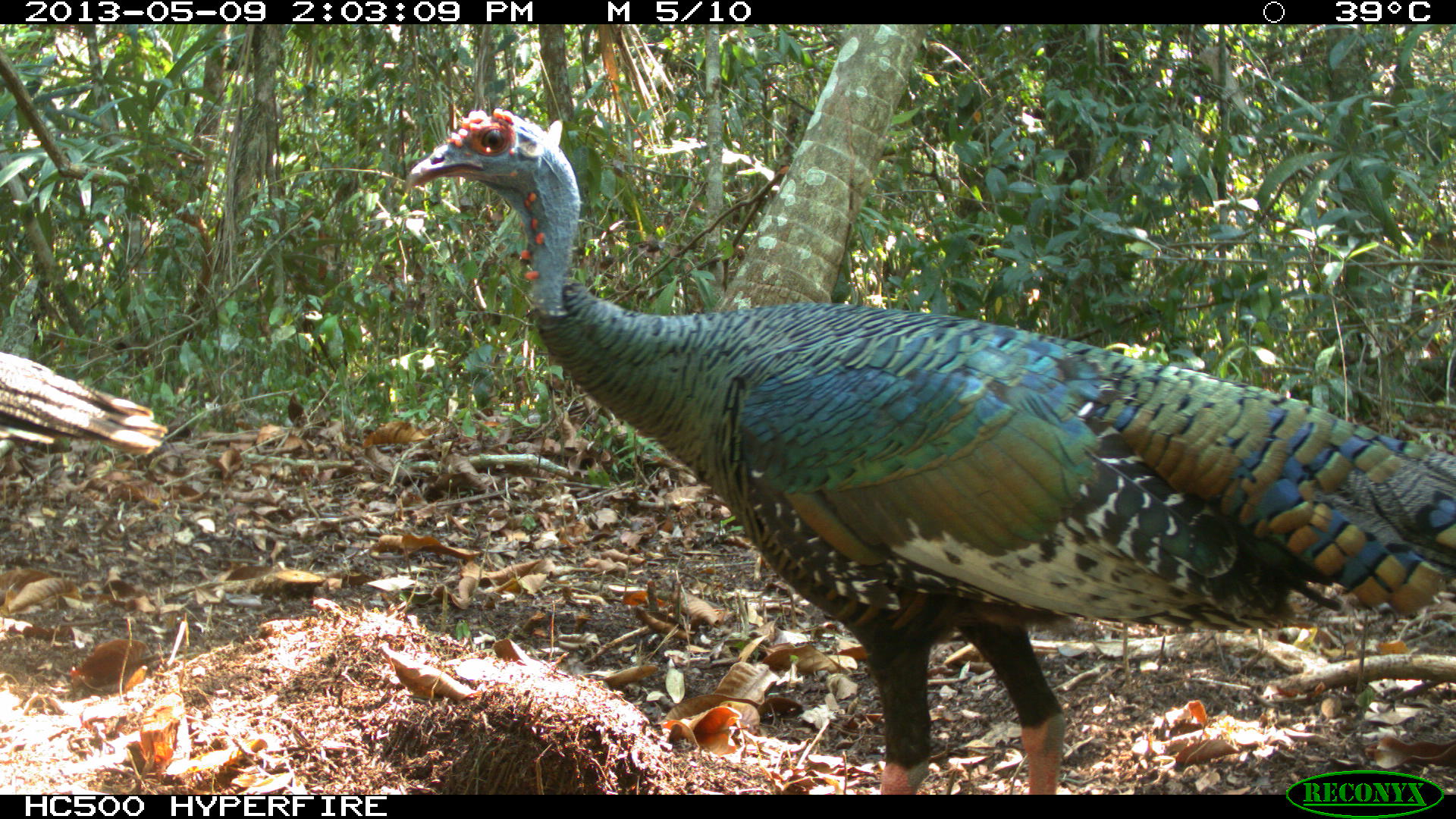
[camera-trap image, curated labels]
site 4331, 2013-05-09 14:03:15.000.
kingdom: Animalia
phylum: Chordata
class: Aves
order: Galliformes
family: Phasianidae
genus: Meleagris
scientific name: Meleagris ocellata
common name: ocellated turkey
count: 2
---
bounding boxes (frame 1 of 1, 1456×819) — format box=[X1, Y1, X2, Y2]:
meleagris ocellata: box=[404, 106, 1456, 793]; box=[0, 349, 172, 475]